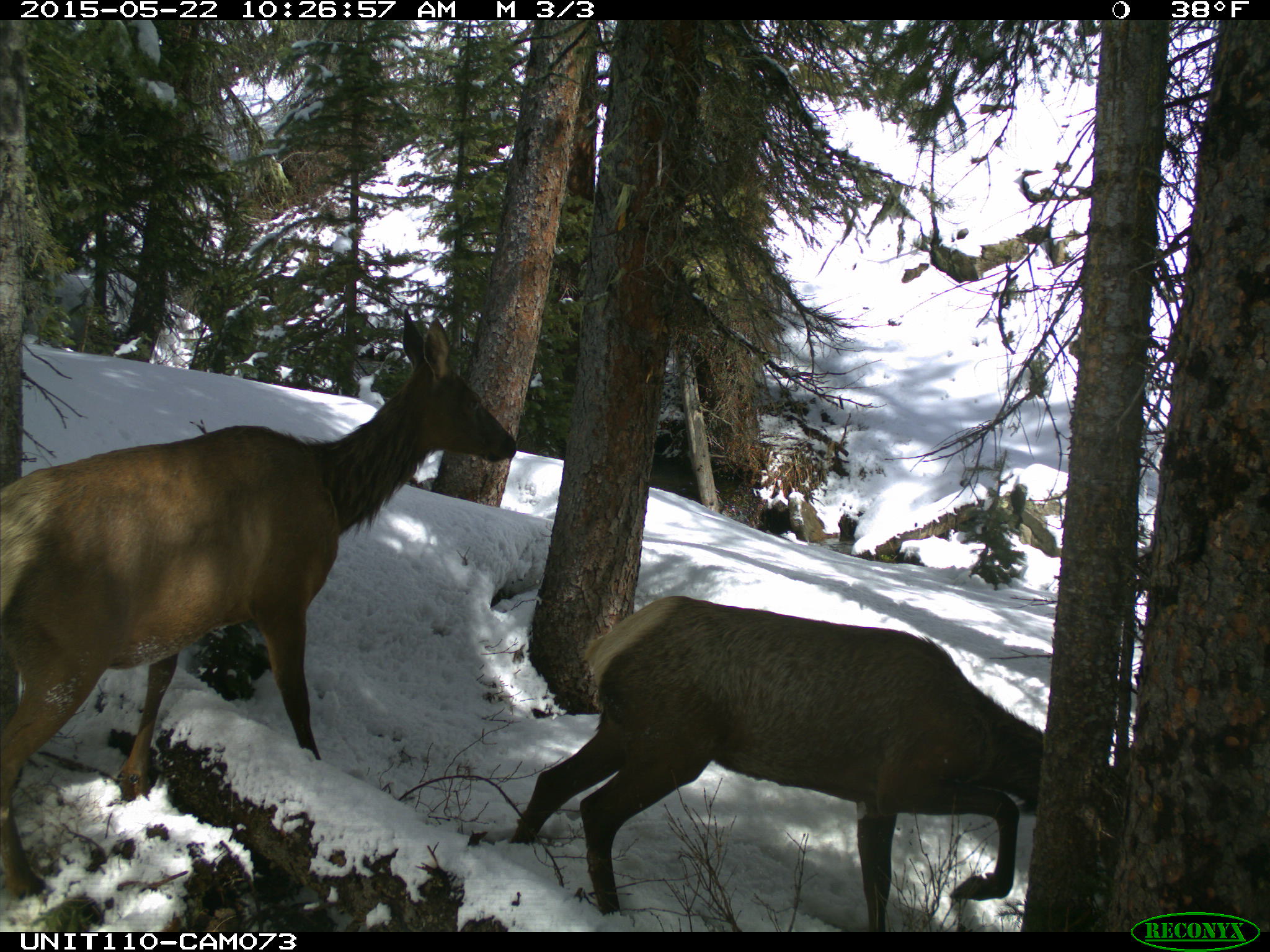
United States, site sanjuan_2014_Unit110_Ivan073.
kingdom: Animalia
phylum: Chordata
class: Mammalia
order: Artiodactyla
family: Cervidae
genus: Cervus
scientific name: Cervus elaphus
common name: red deer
Cervus elaphus (red deer).